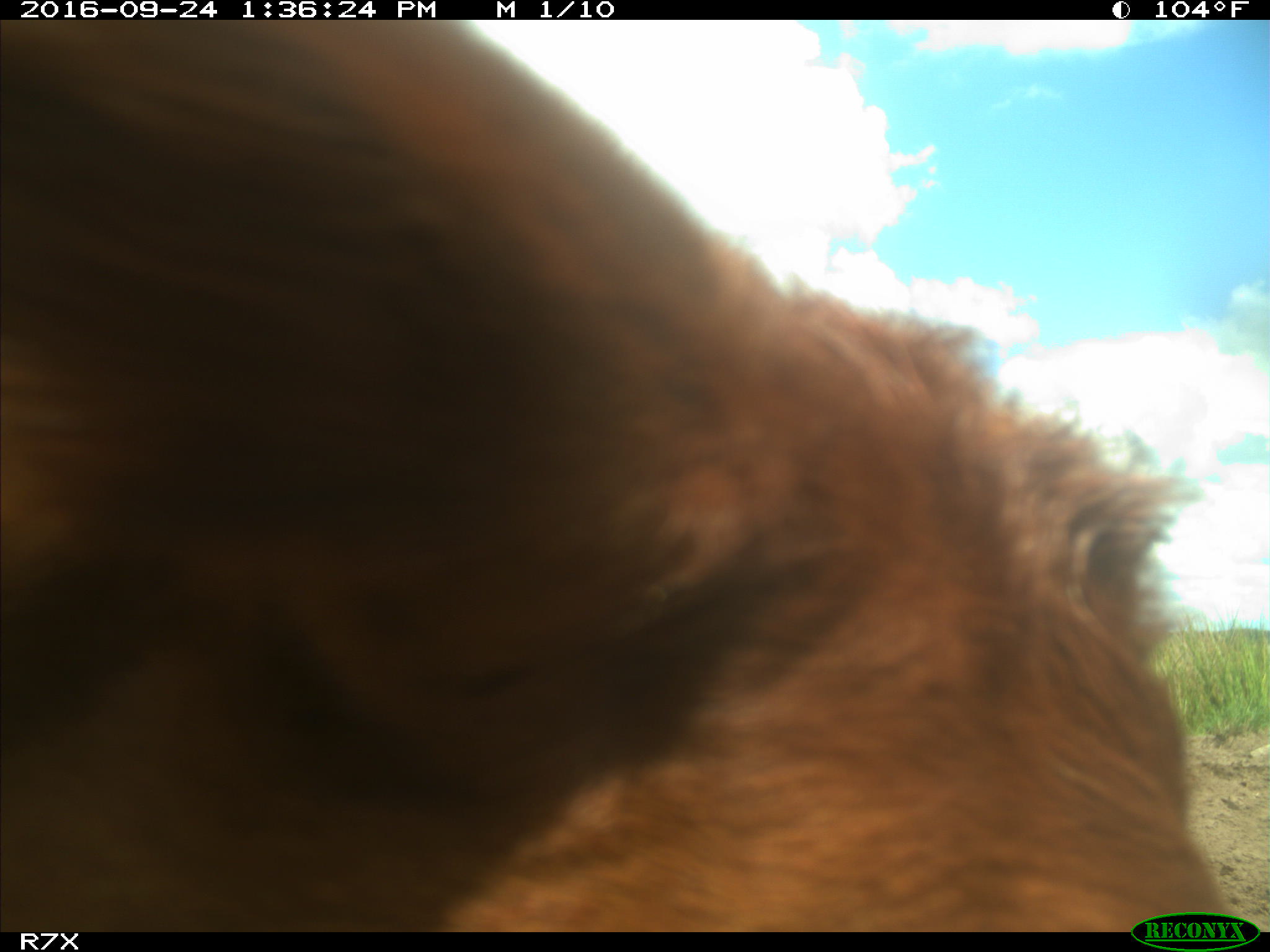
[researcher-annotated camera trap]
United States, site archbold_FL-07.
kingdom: Animalia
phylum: Chordata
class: Mammalia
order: Artiodactyla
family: Bovidae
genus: Bos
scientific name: Bos taurus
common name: domestic cow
Bos taurus (domestic cow).